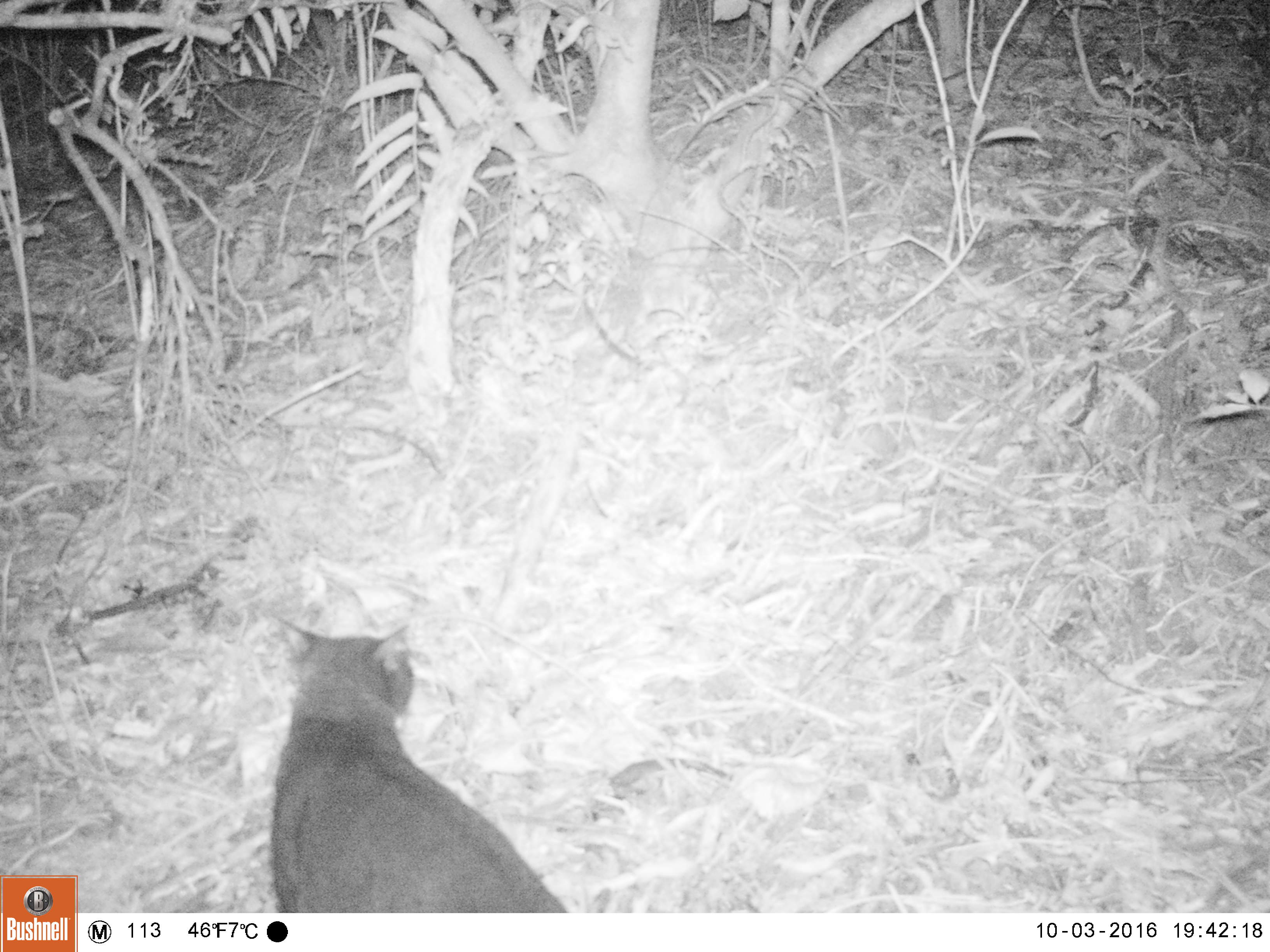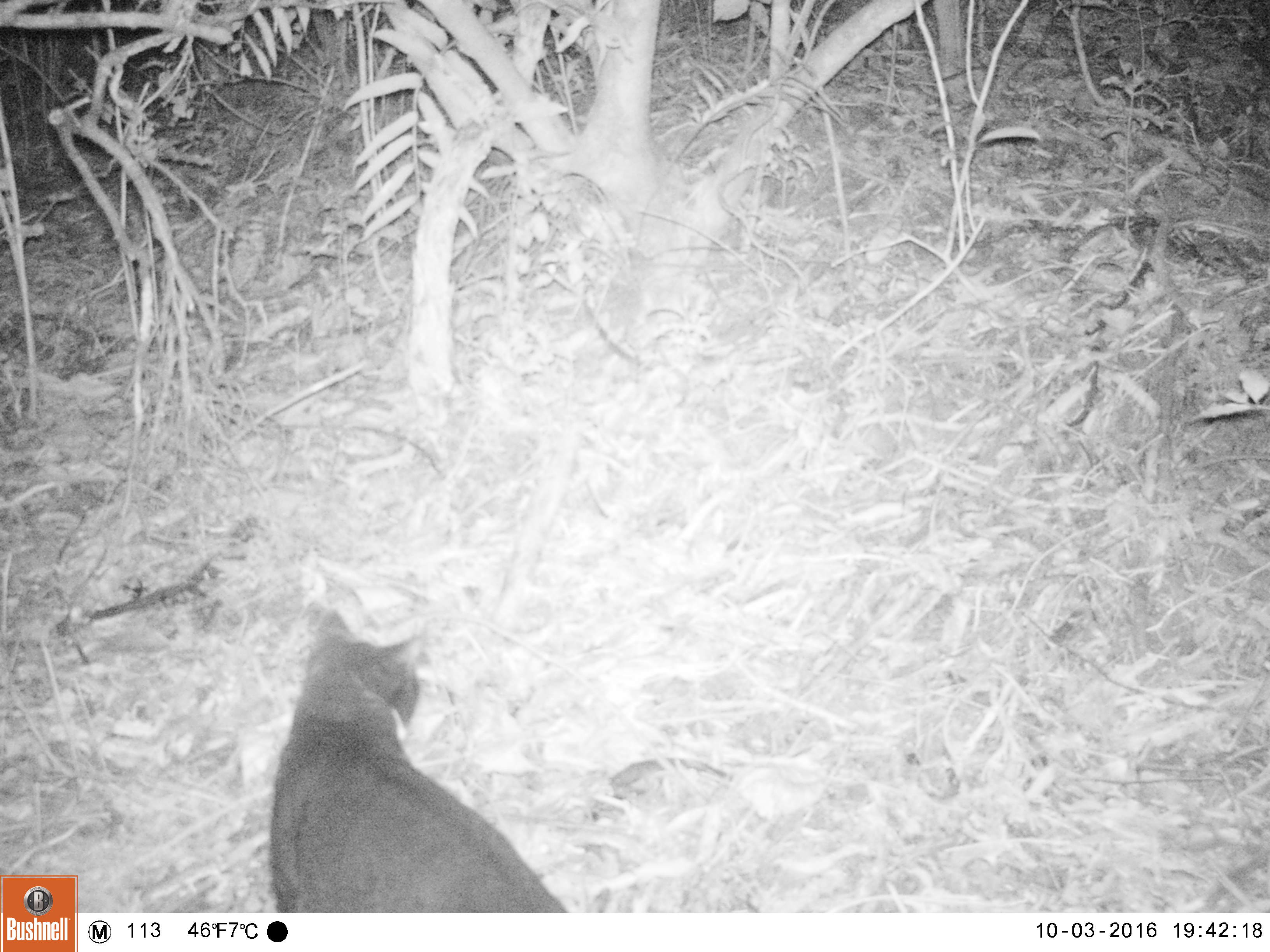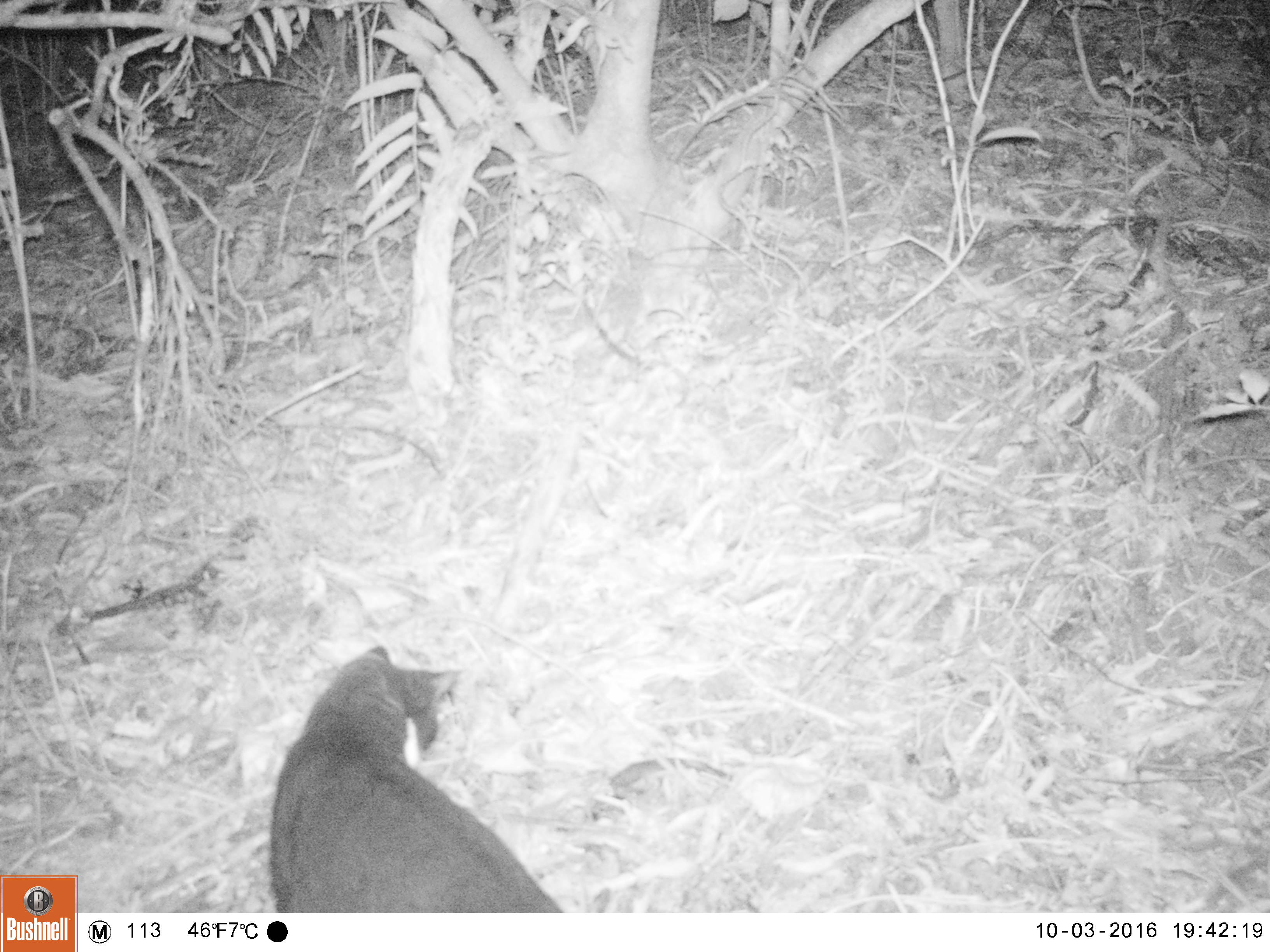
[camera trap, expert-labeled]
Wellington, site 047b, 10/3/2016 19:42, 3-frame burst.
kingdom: Animalia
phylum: Chordata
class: Mammalia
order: Carnivora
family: Felidae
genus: Felis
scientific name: Felis catus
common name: cat